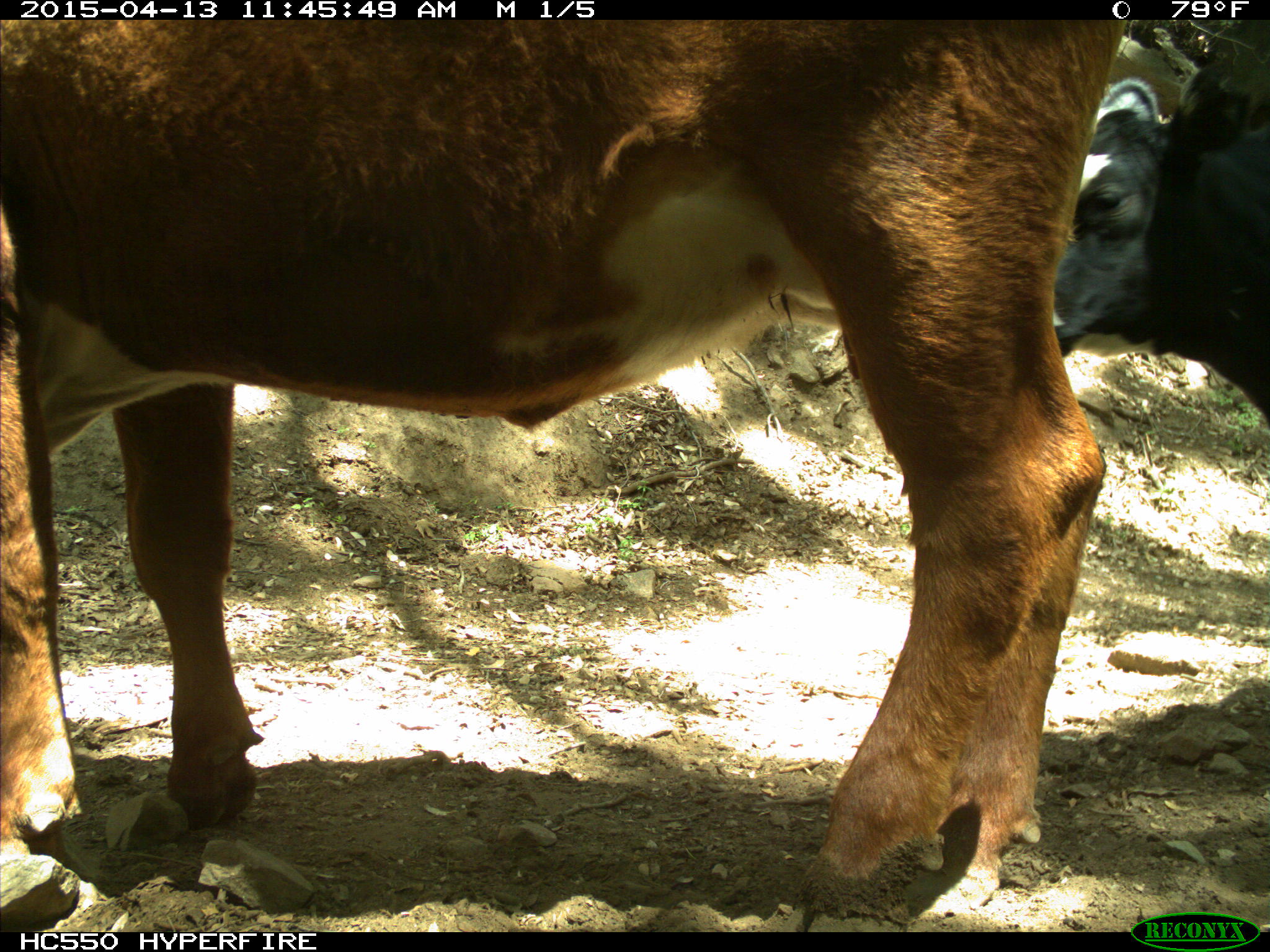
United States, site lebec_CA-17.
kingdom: Animalia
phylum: Chordata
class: Mammalia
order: Artiodactyla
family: Bovidae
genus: Bos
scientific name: Bos taurus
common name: domestic cow